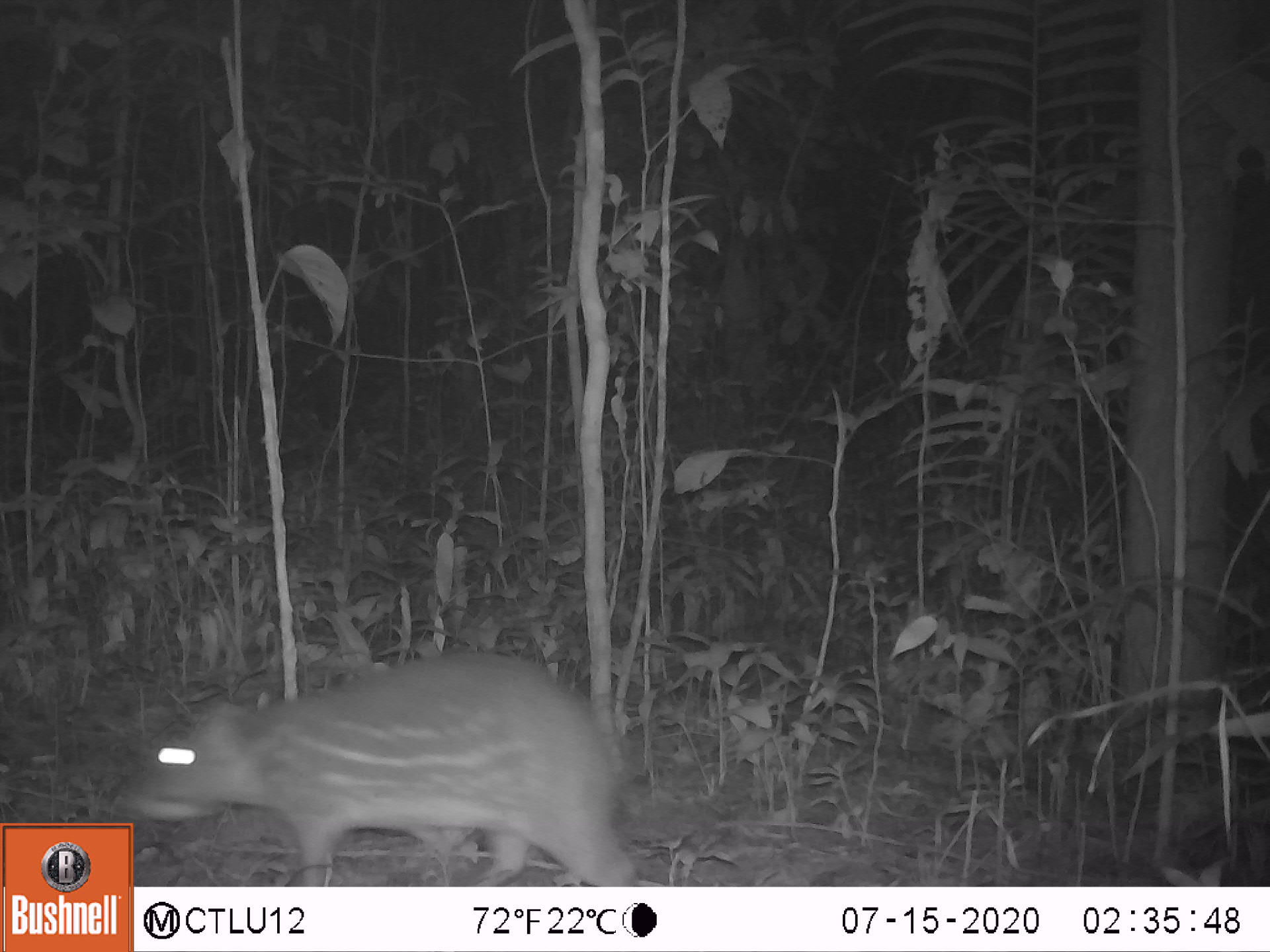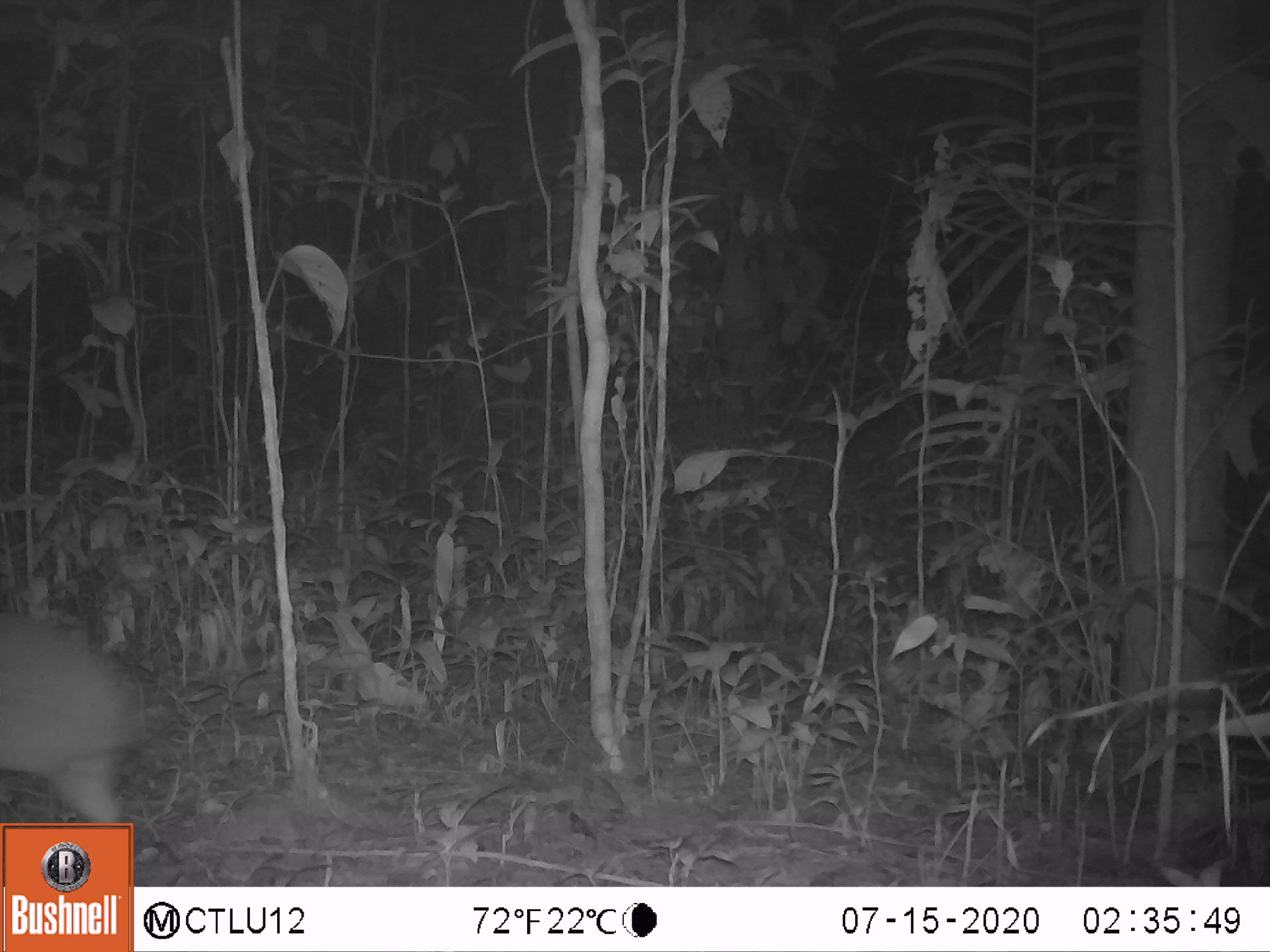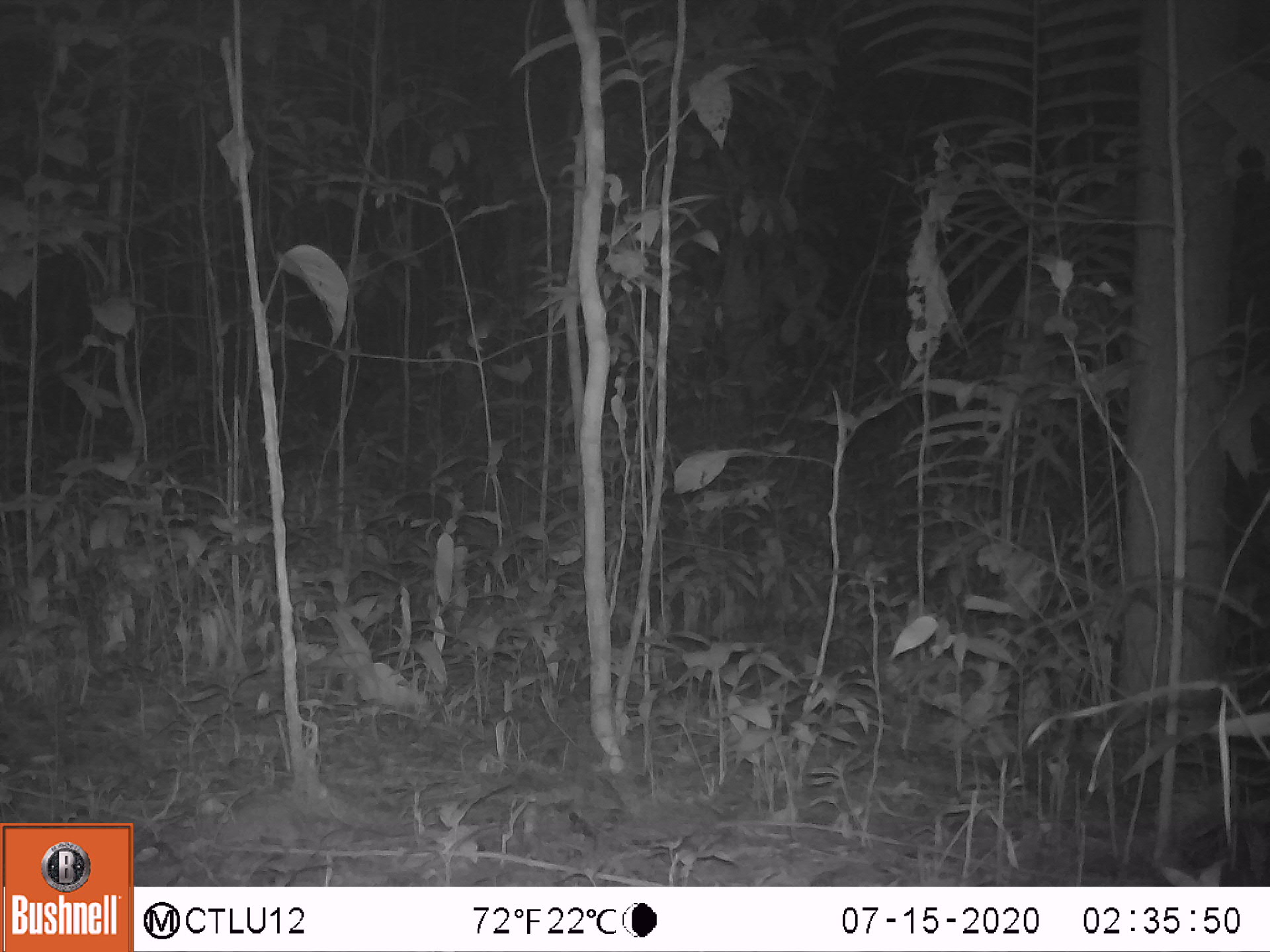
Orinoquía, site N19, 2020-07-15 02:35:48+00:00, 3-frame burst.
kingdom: Animalia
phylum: Chordata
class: Mammalia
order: Rodentia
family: Cuniculidae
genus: Cuniculus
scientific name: Cuniculus paca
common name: spotted paca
Spotted paca (Cuniculus paca).